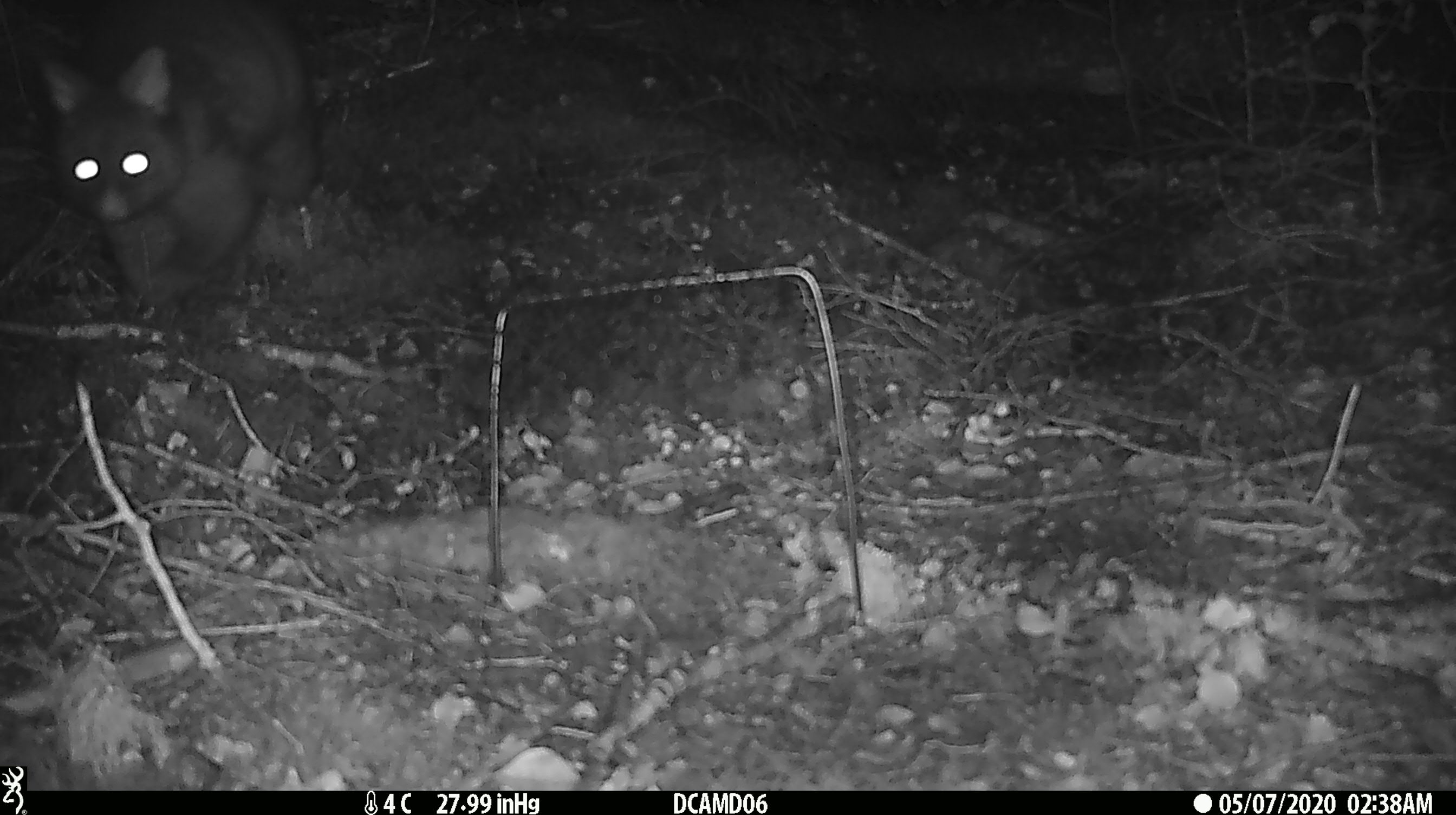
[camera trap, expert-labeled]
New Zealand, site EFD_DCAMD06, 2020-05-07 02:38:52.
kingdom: Animalia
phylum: Chordata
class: Mammalia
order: Diprotodontia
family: Phalangeridae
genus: Trichosurus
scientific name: Trichosurus vulpecula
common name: common brushtail possum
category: possum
Possum (common brushtail possum) (Trichosurus vulpecula).